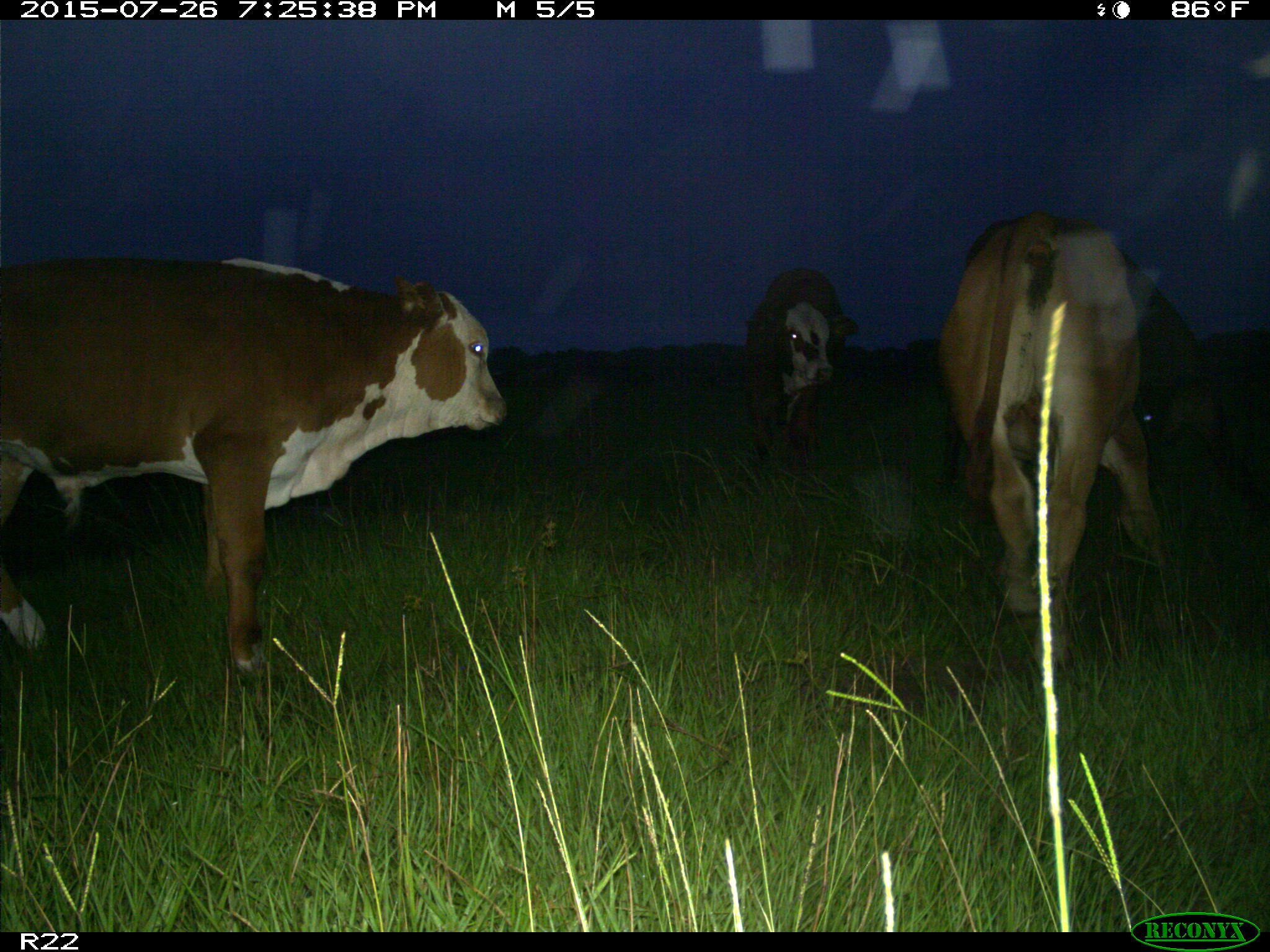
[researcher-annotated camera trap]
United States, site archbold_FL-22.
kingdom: Animalia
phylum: Chordata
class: Mammalia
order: Artiodactyla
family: Bovidae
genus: Bos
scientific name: Bos taurus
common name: domestic cow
Bos taurus (domestic cow).